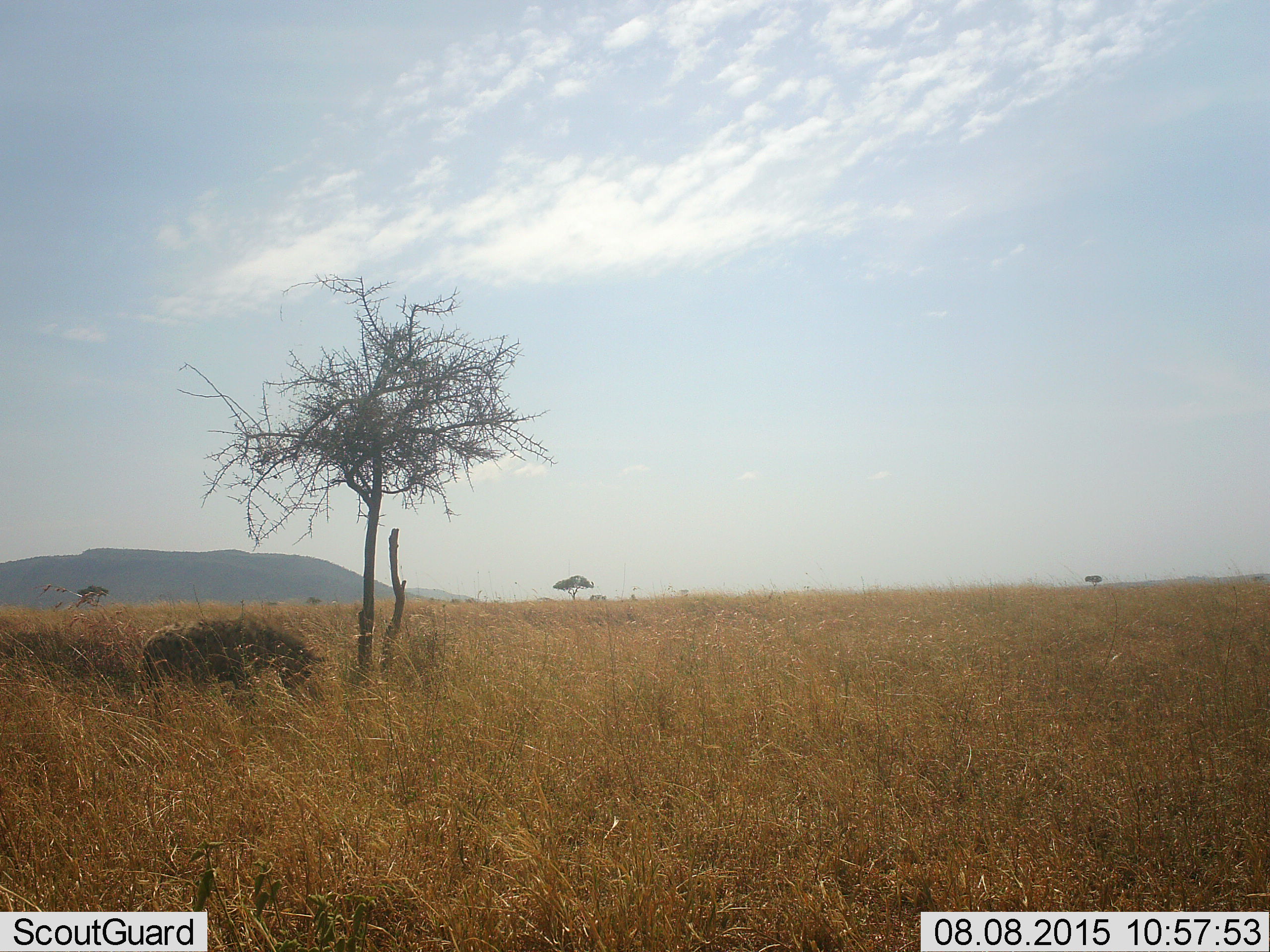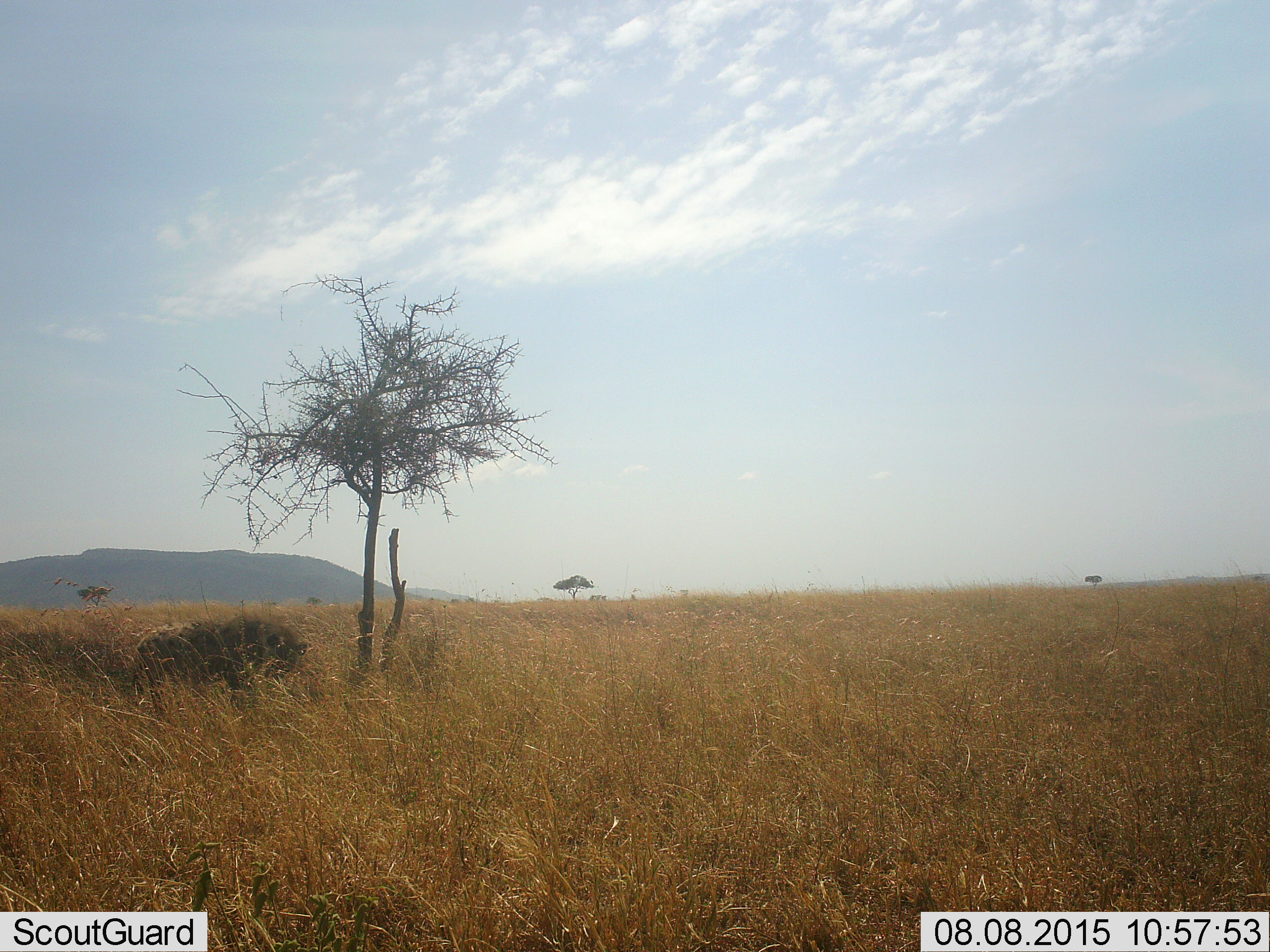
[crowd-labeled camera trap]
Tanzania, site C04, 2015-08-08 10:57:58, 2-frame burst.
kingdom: Animalia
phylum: Chordata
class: Mammalia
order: Carnivora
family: Hyaenidae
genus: Crocuta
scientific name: Crocuta crocuta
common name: spotted hyena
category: hyenaspotted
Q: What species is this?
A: Hyenaspotted (spotted hyena) (Crocuta crocuta).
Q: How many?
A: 1.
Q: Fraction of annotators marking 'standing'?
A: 89%.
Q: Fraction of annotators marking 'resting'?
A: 0%.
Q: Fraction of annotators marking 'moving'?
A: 22%.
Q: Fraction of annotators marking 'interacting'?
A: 0%.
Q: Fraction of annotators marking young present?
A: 0%.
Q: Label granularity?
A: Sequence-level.